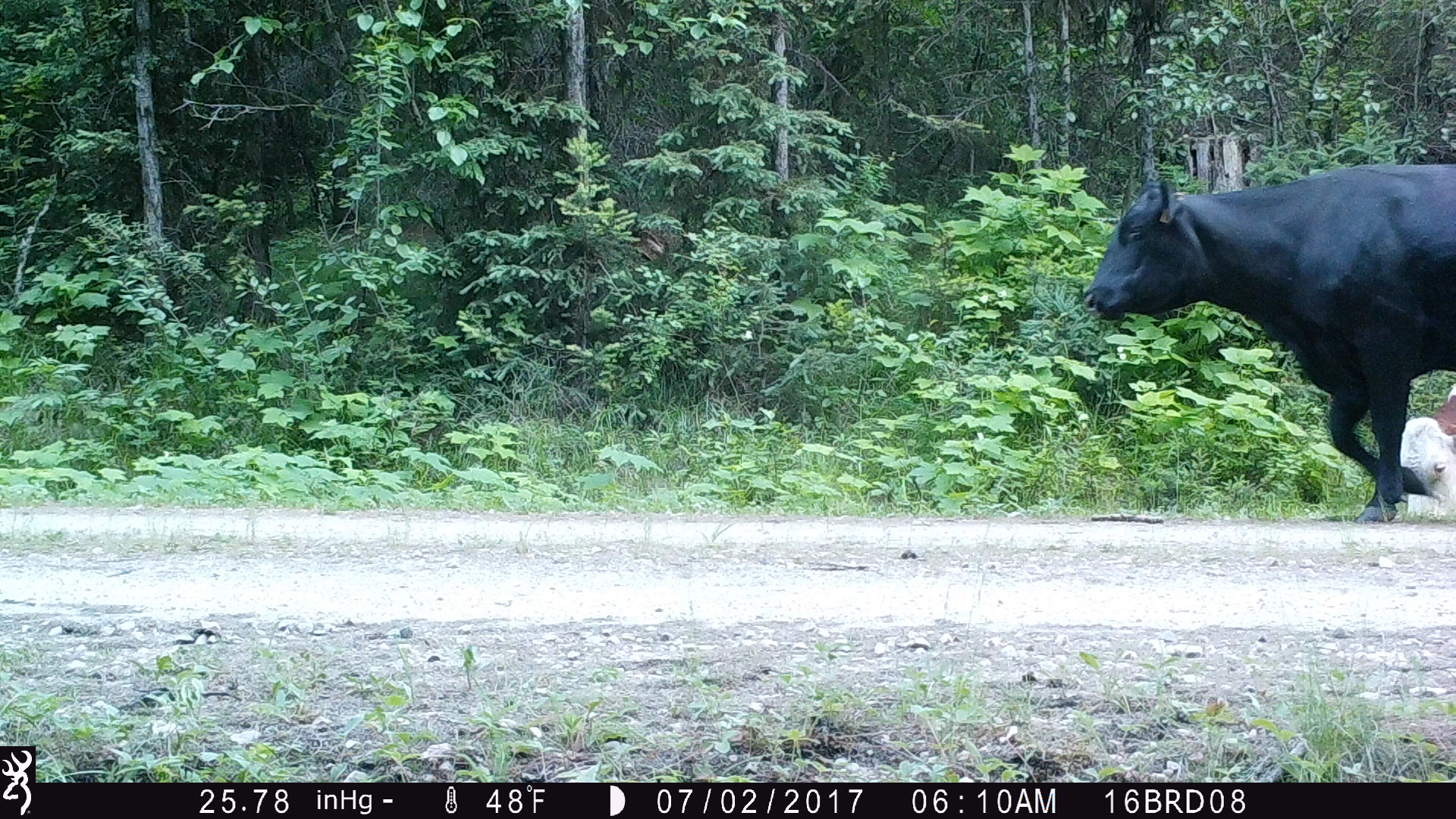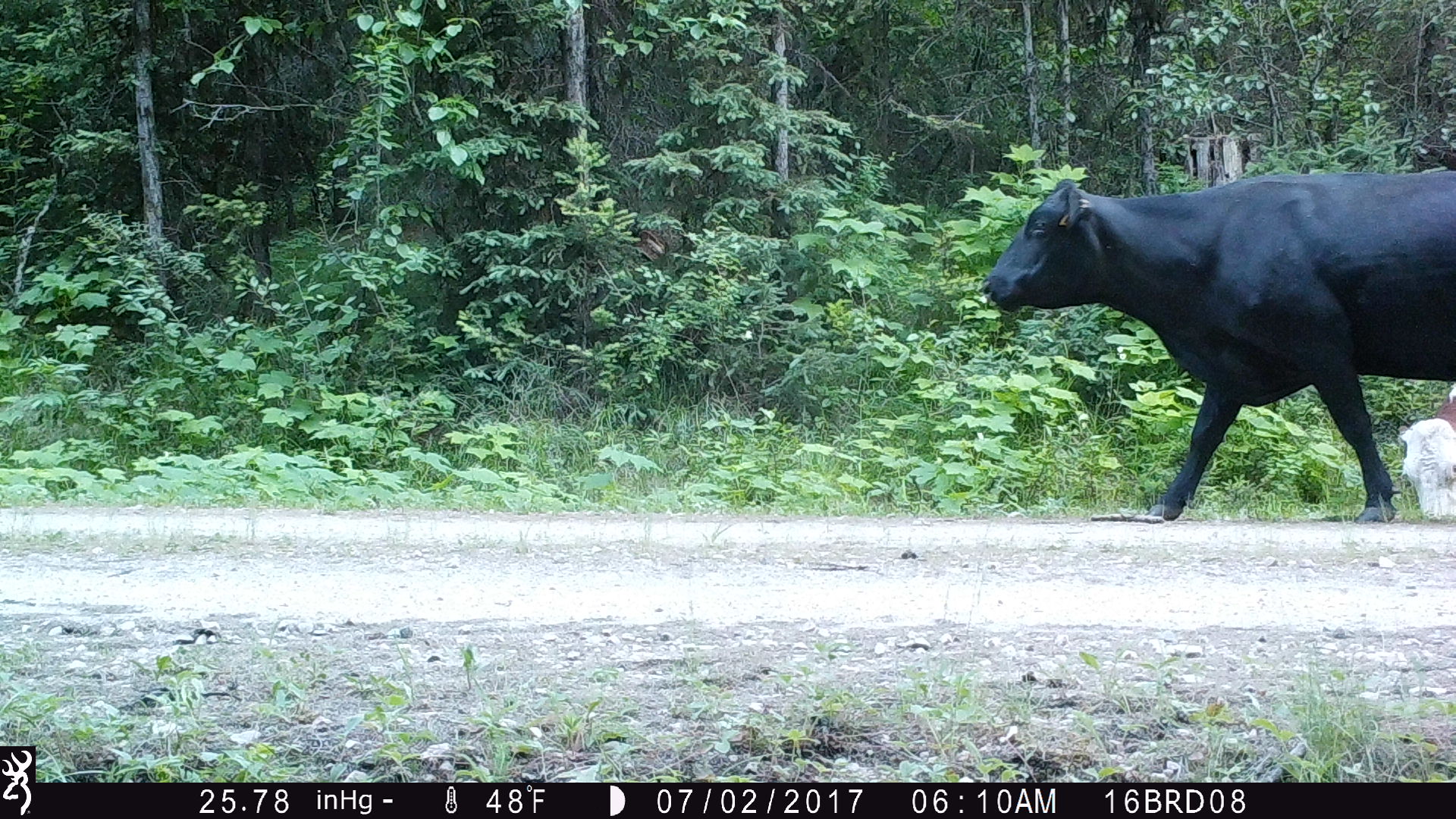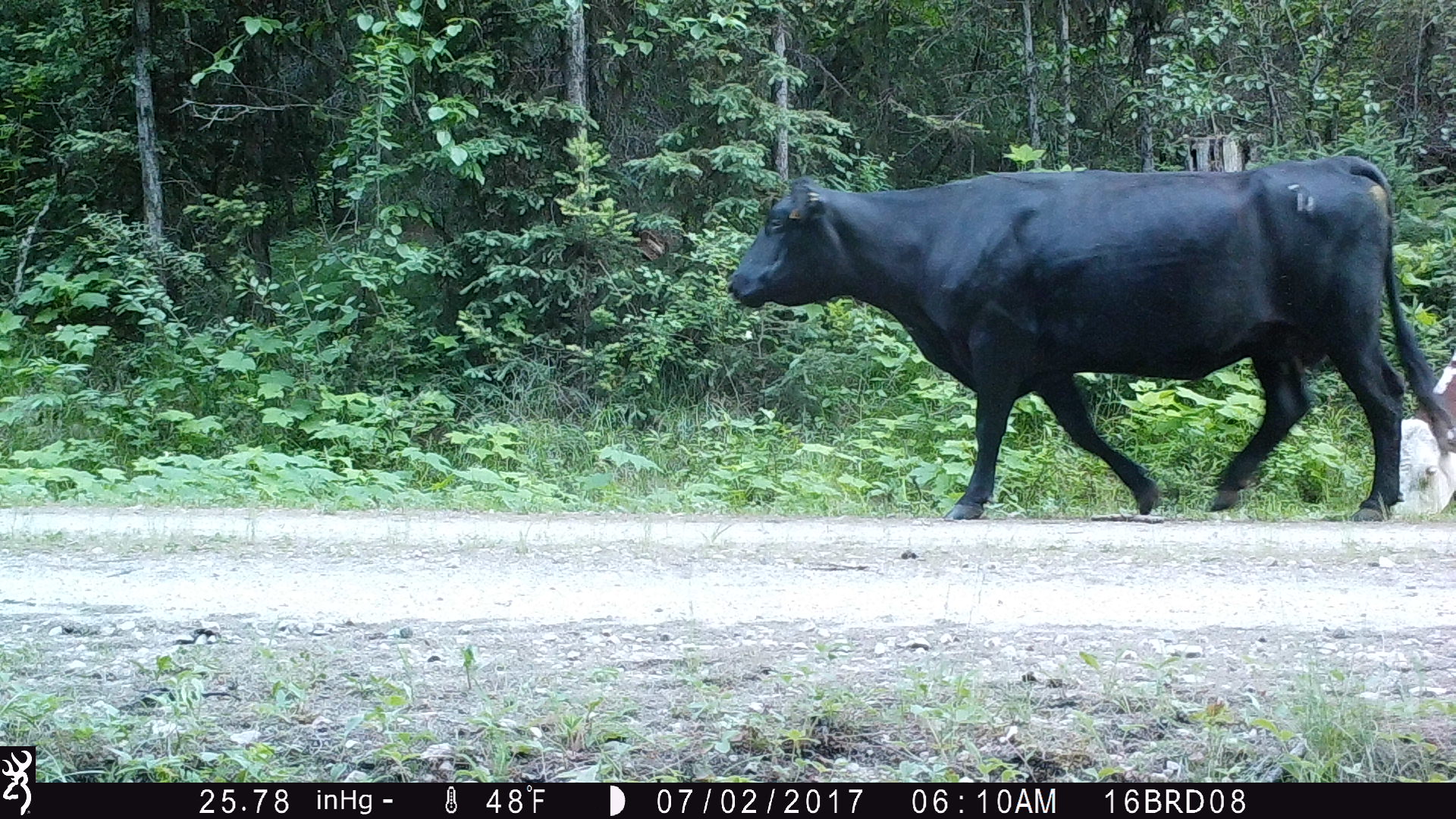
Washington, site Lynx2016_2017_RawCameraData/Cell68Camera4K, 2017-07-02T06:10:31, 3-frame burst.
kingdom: Animalia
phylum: Chordata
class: Mammalia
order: Artiodactyla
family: Bovidae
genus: Bos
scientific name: Bos taurus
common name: domestic cattle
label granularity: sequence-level